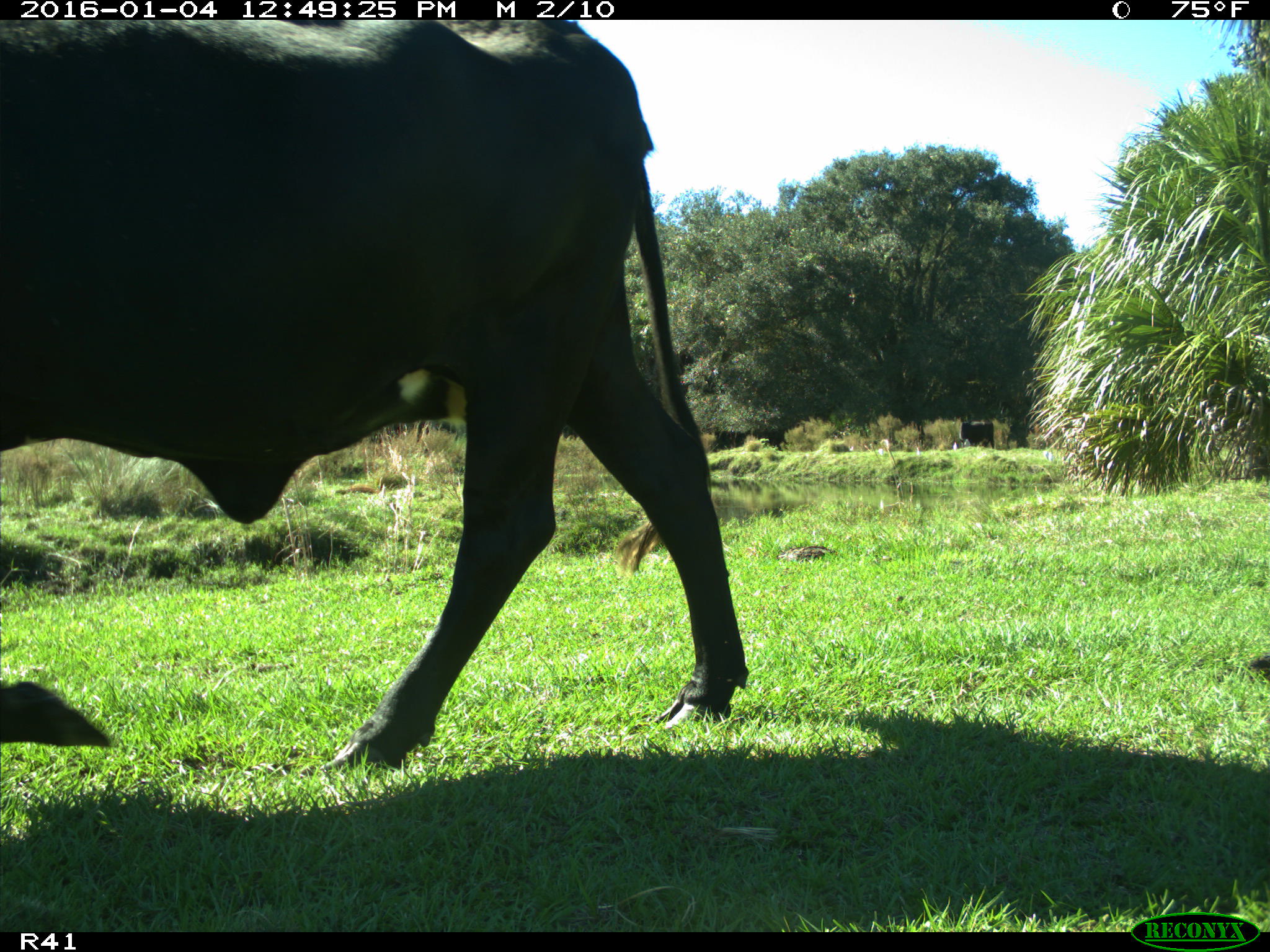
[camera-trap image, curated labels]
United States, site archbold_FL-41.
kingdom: Animalia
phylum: Chordata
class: Mammalia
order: Artiodactyla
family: Bovidae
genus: Bos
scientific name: Bos taurus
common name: domestic cow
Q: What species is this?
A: Bos taurus (domestic cow).